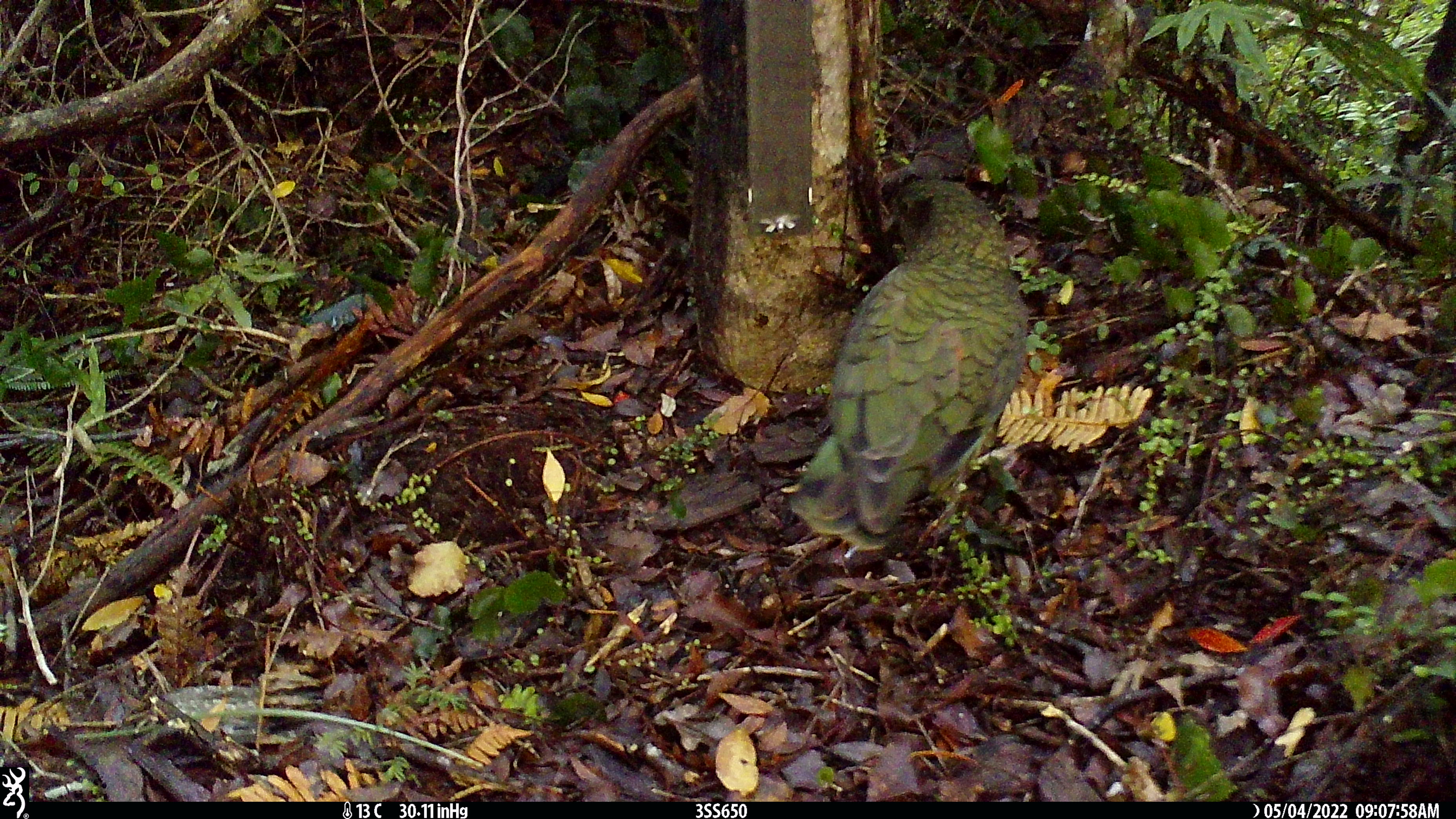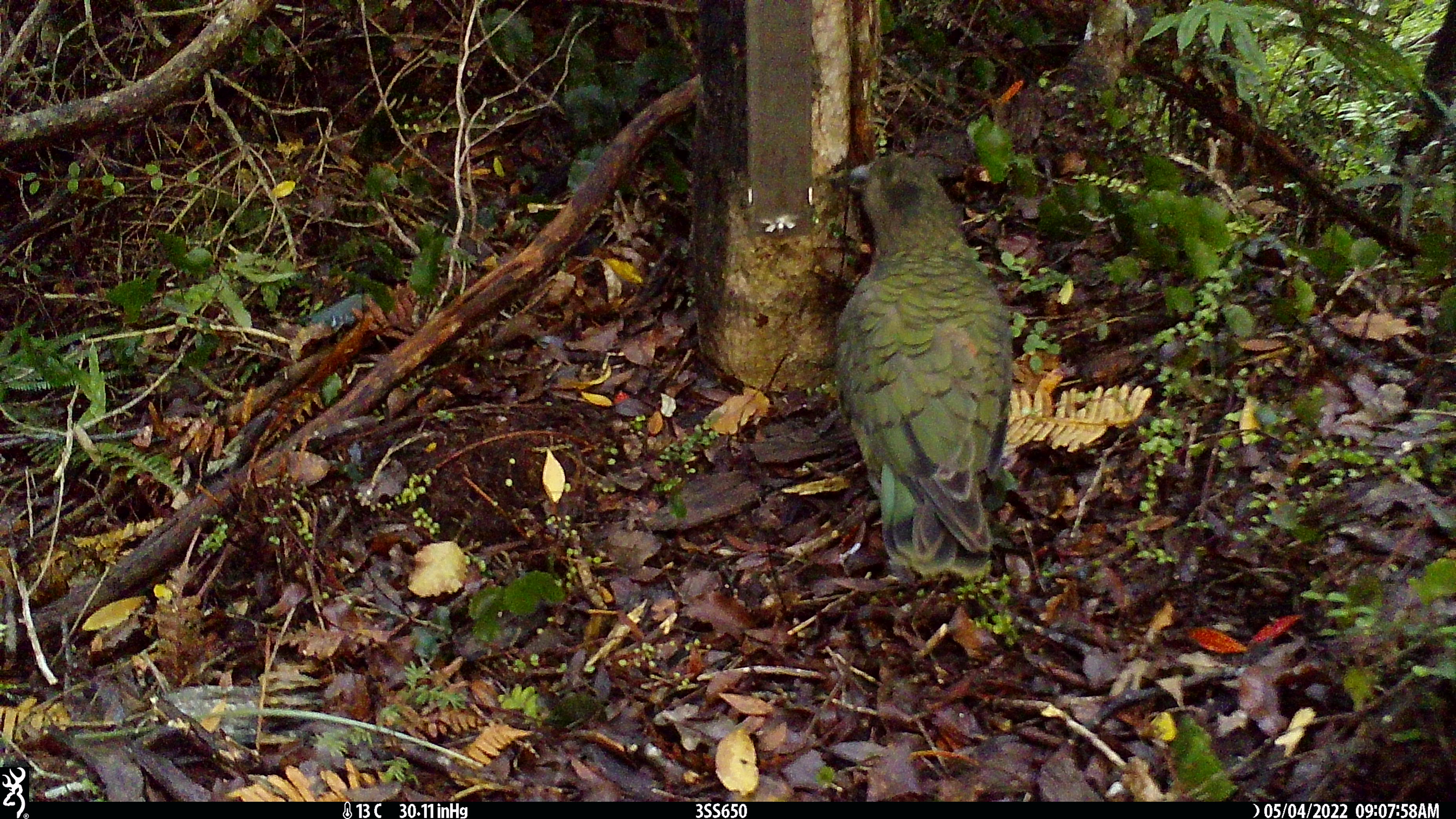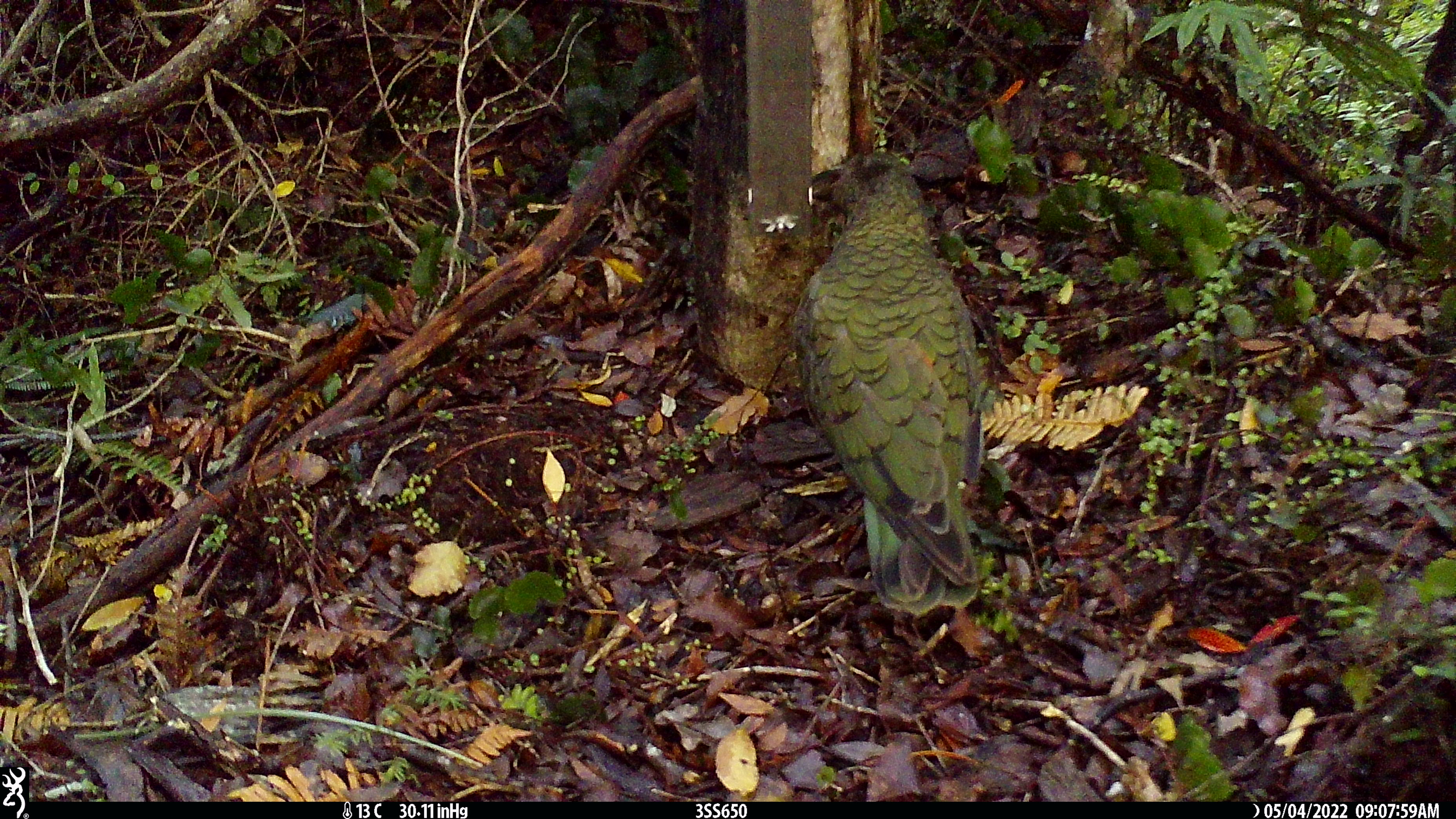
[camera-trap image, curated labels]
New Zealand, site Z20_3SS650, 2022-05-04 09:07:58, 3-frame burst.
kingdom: Animalia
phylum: Chordata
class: Aves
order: Psittaciformes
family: Strigopidae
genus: Nestor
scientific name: Nestor notabilis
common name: kea